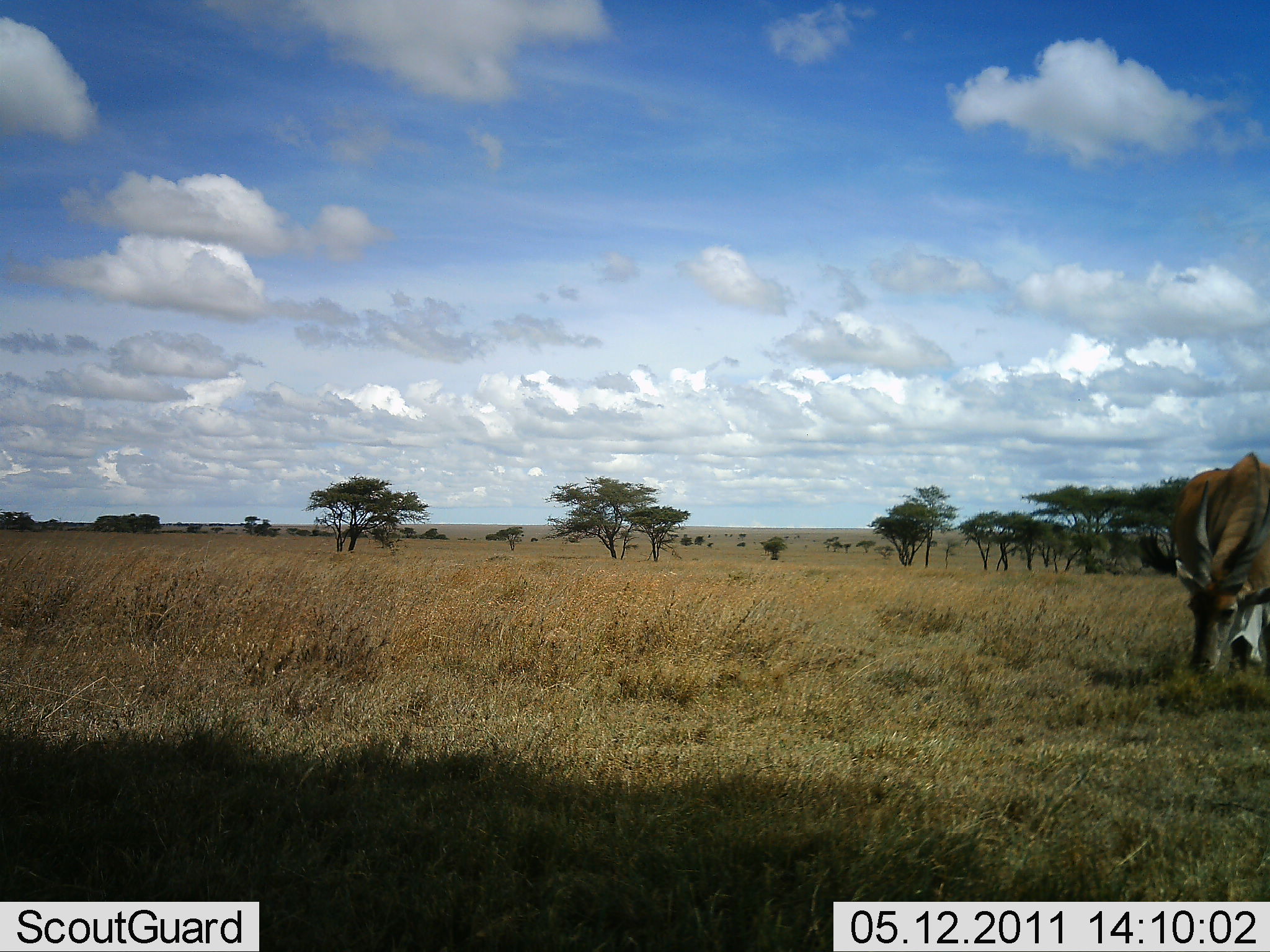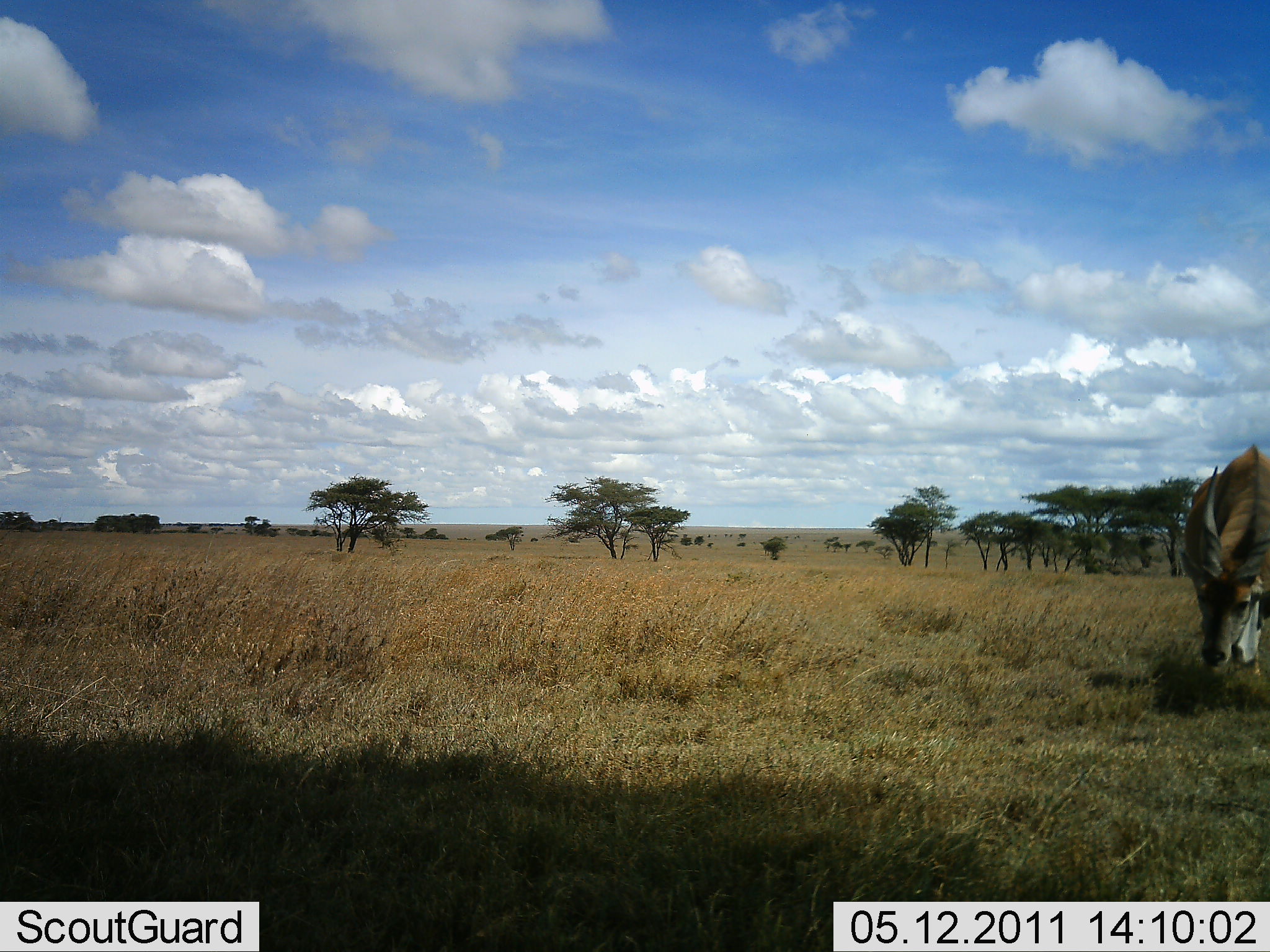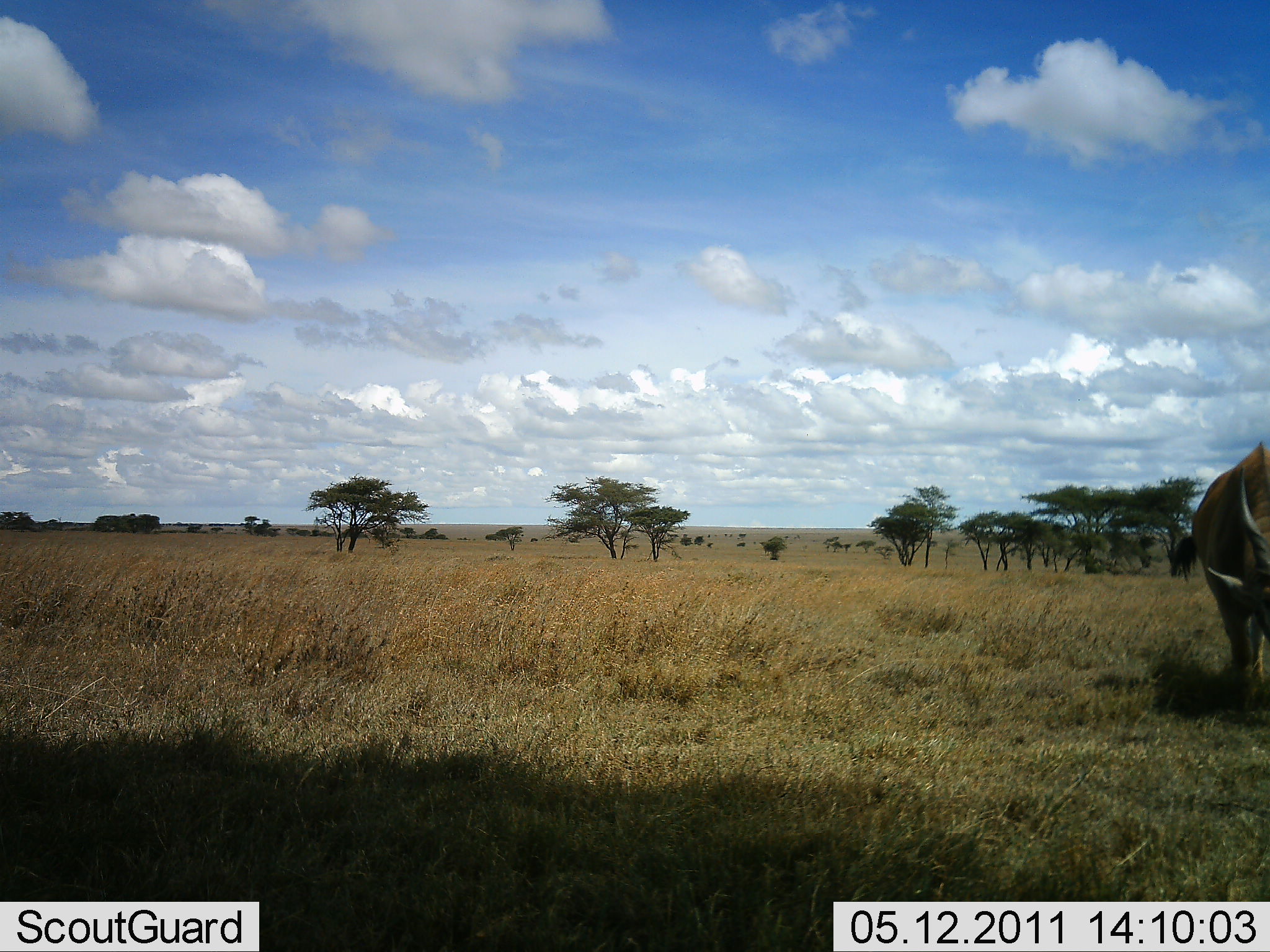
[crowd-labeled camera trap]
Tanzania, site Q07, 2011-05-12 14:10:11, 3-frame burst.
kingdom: Animalia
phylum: Chordata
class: Mammalia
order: Artiodactyla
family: Bovidae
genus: Tragelaphus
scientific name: Tragelaphus oryx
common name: eland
Eland (Tragelaphus oryx), count 1. Behavior (volunteer vote fractions): standing 30%, resting 0%, moving 10%, interacting 0%. Young present (vote fraction): 0%. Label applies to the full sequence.